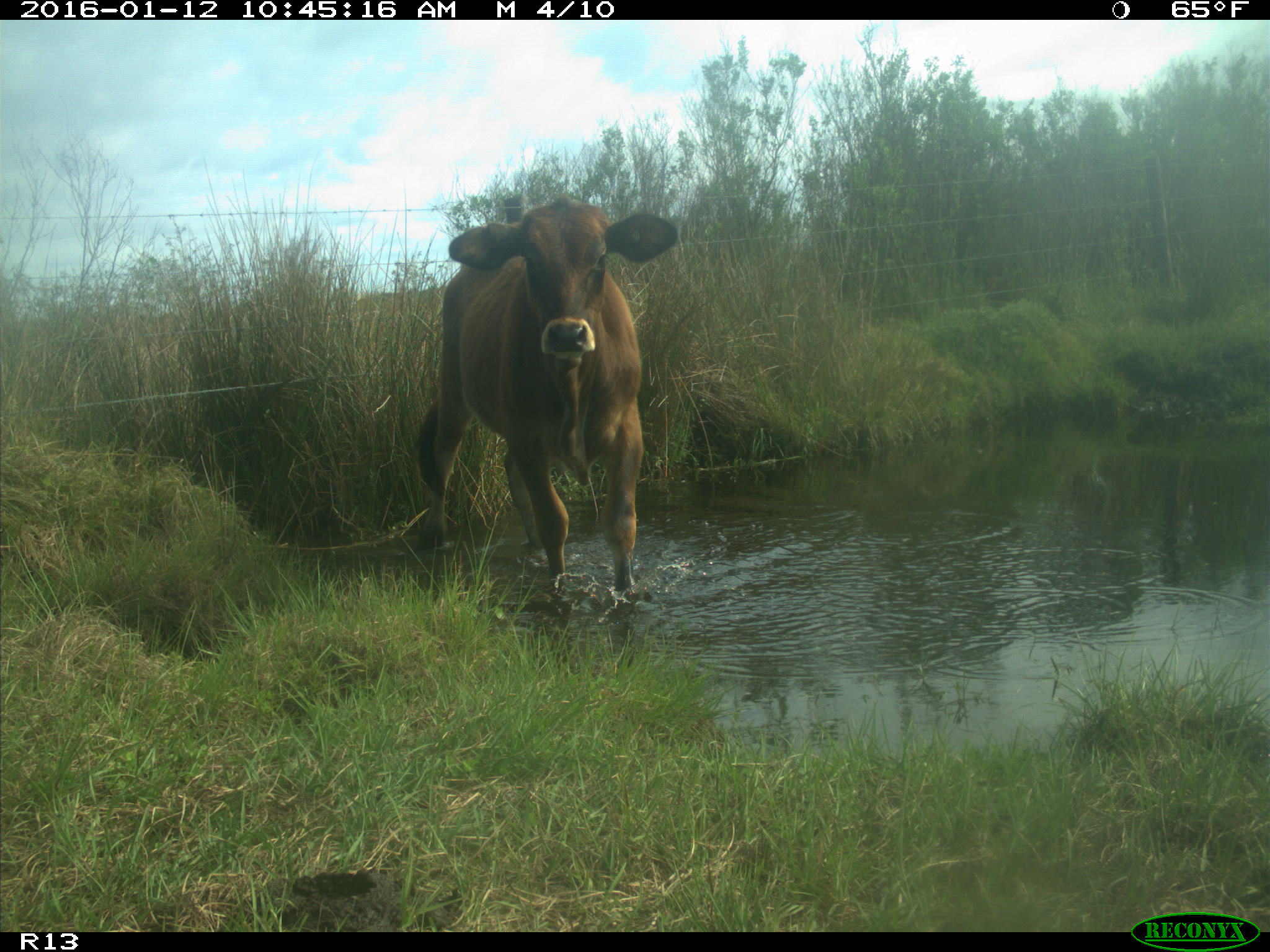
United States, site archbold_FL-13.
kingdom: Animalia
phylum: Chordata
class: Mammalia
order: Artiodactyla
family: Bovidae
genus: Bos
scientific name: Bos taurus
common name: domestic cow